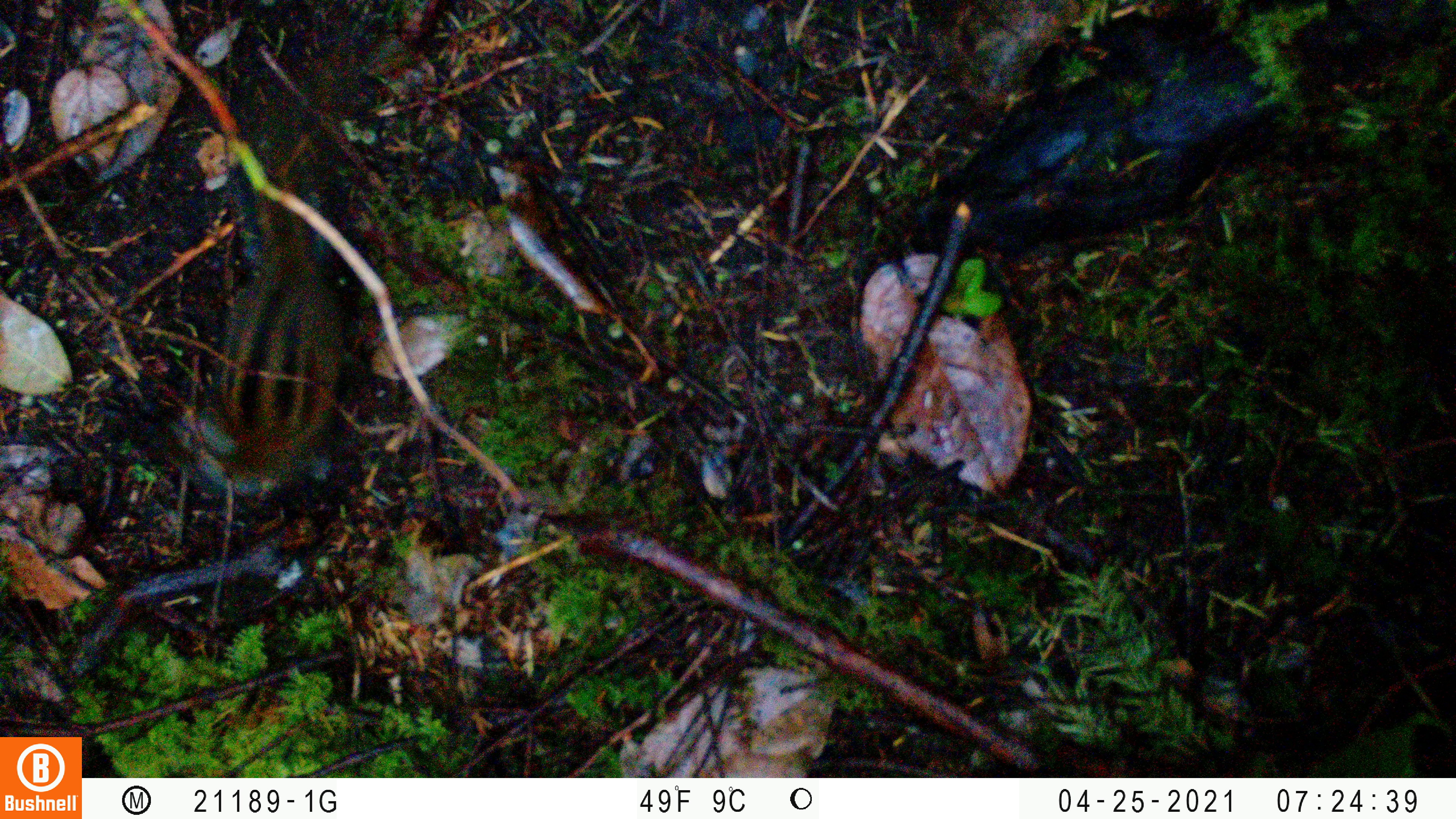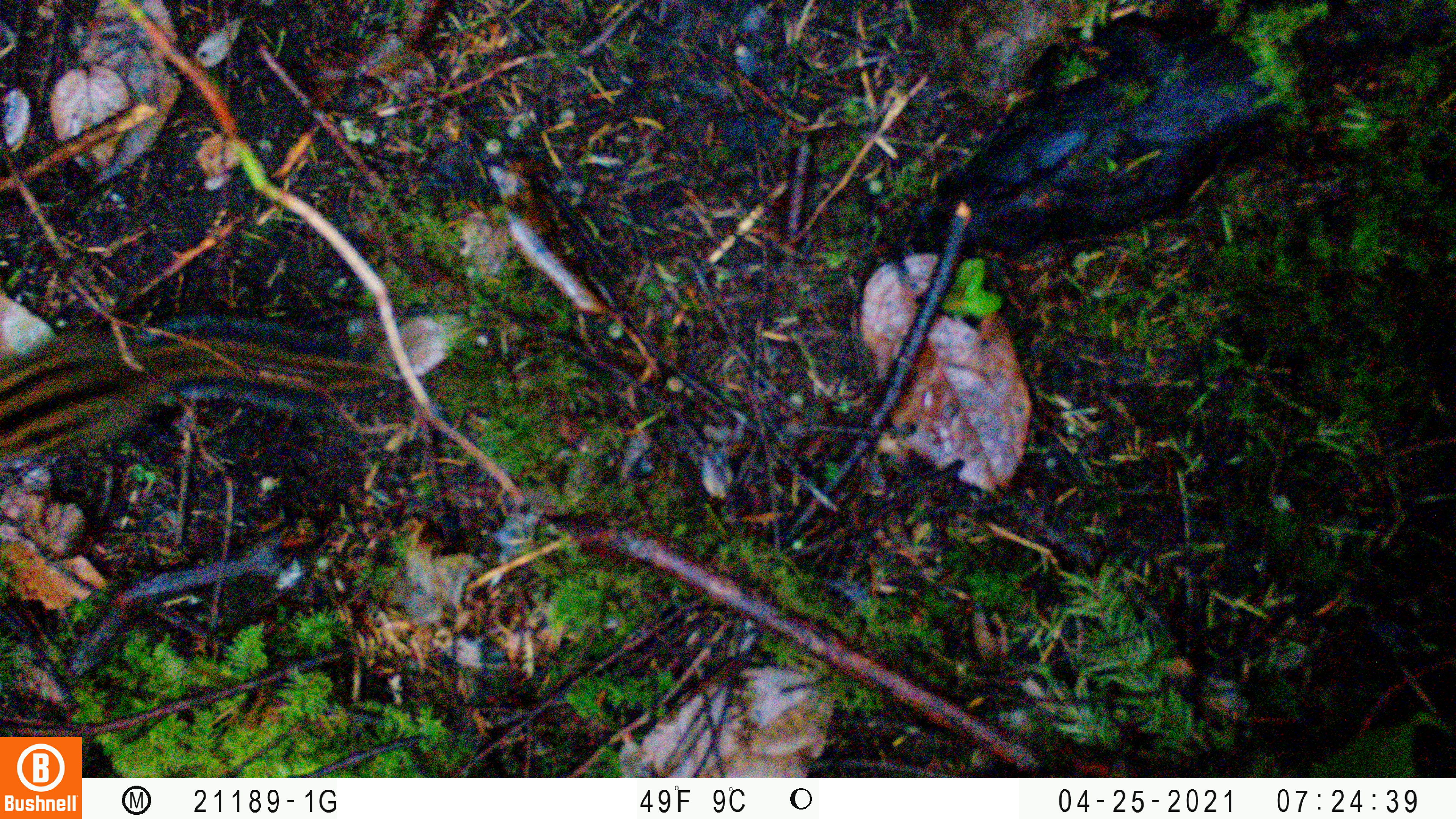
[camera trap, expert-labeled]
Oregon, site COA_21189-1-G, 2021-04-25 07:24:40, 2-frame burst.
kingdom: Animalia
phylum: Chordata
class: Mammalia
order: Rodentia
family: Sciuridae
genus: Neotamias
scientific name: Neotamias townsendii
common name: townsend's chipmunk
Townsend's chipmunk (Neotamias townsendii).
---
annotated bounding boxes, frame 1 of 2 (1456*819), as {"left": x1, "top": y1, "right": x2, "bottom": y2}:
townsend's chipmunk: {"left": 162, "top": 102, "right": 391, "bottom": 507}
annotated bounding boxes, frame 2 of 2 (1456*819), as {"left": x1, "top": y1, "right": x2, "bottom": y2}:
townsend's chipmunk: {"left": 1, "top": 315, "right": 401, "bottom": 483}